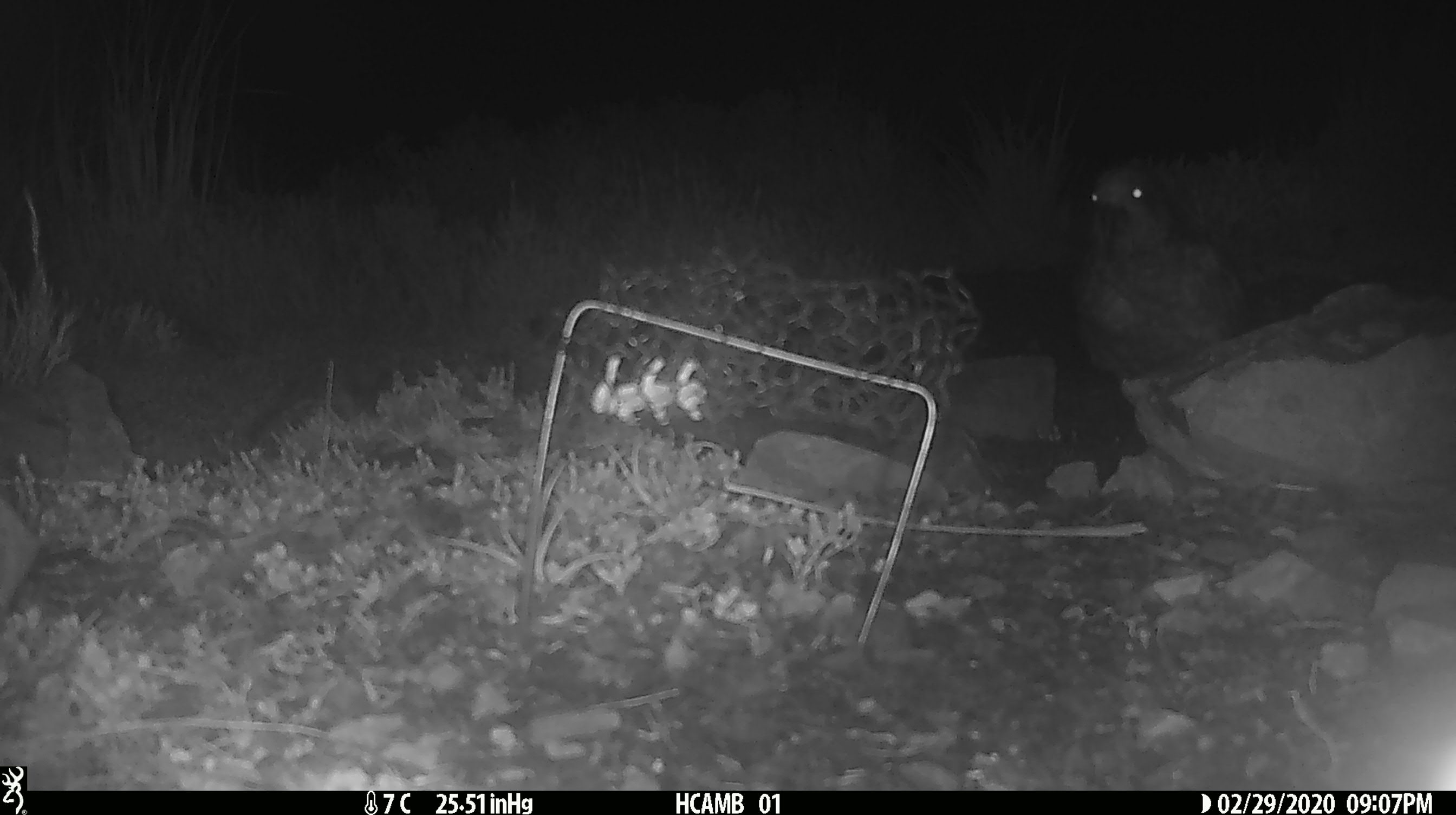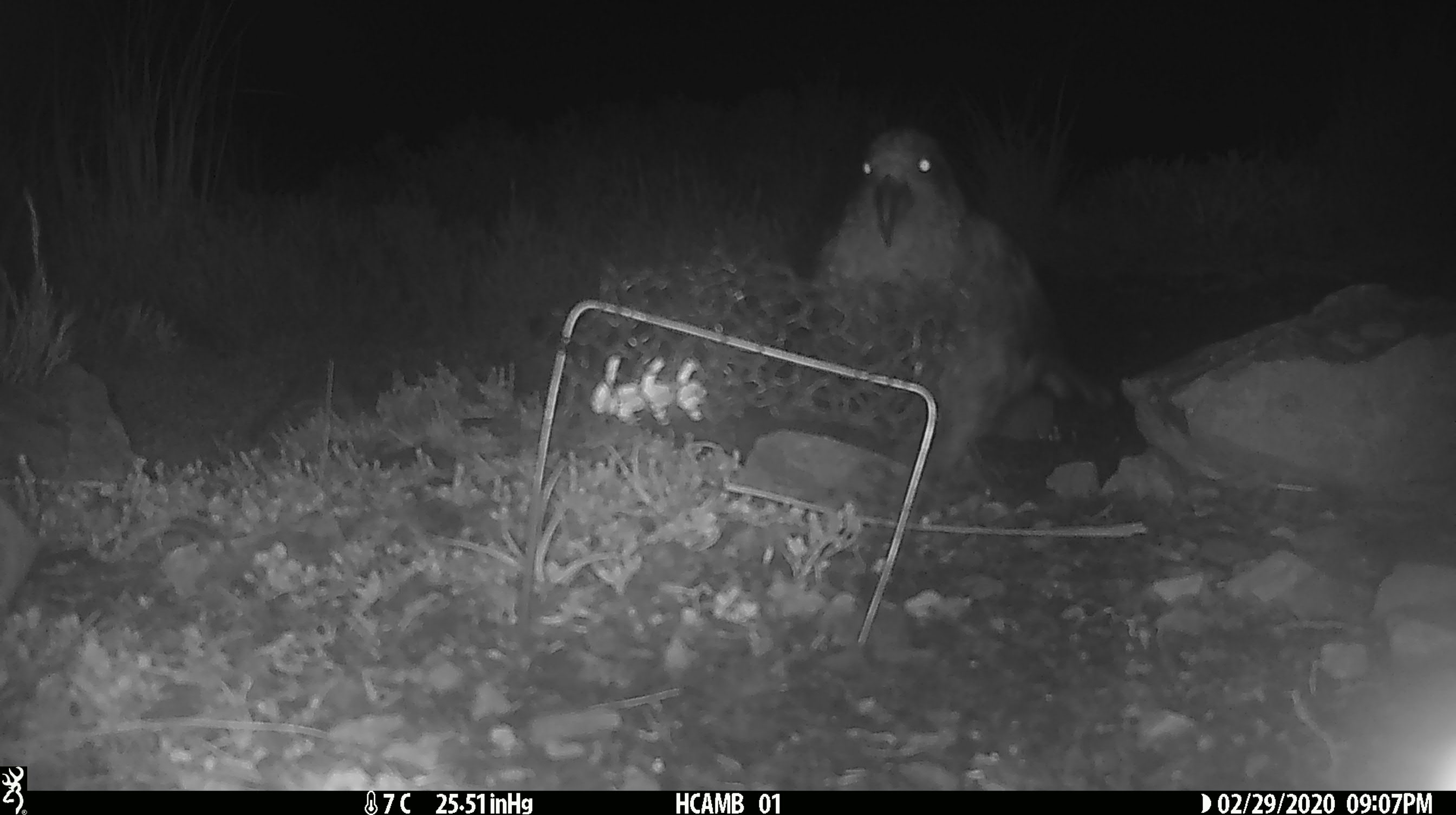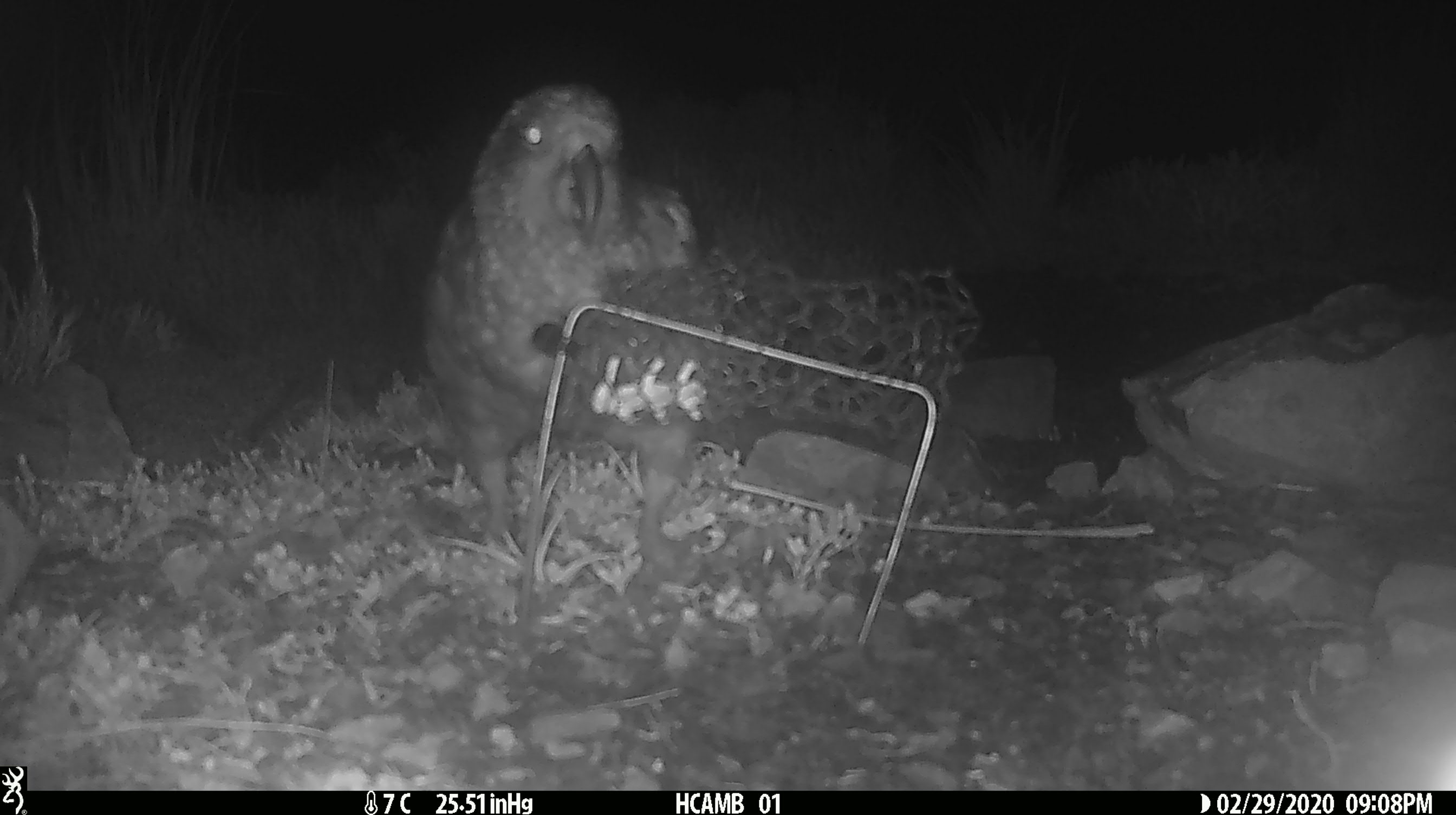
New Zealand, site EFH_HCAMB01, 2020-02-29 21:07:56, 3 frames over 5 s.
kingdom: Animalia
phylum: Chordata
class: Aves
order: Psittaciformes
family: Strigopidae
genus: Nestor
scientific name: Nestor notabilis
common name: kea